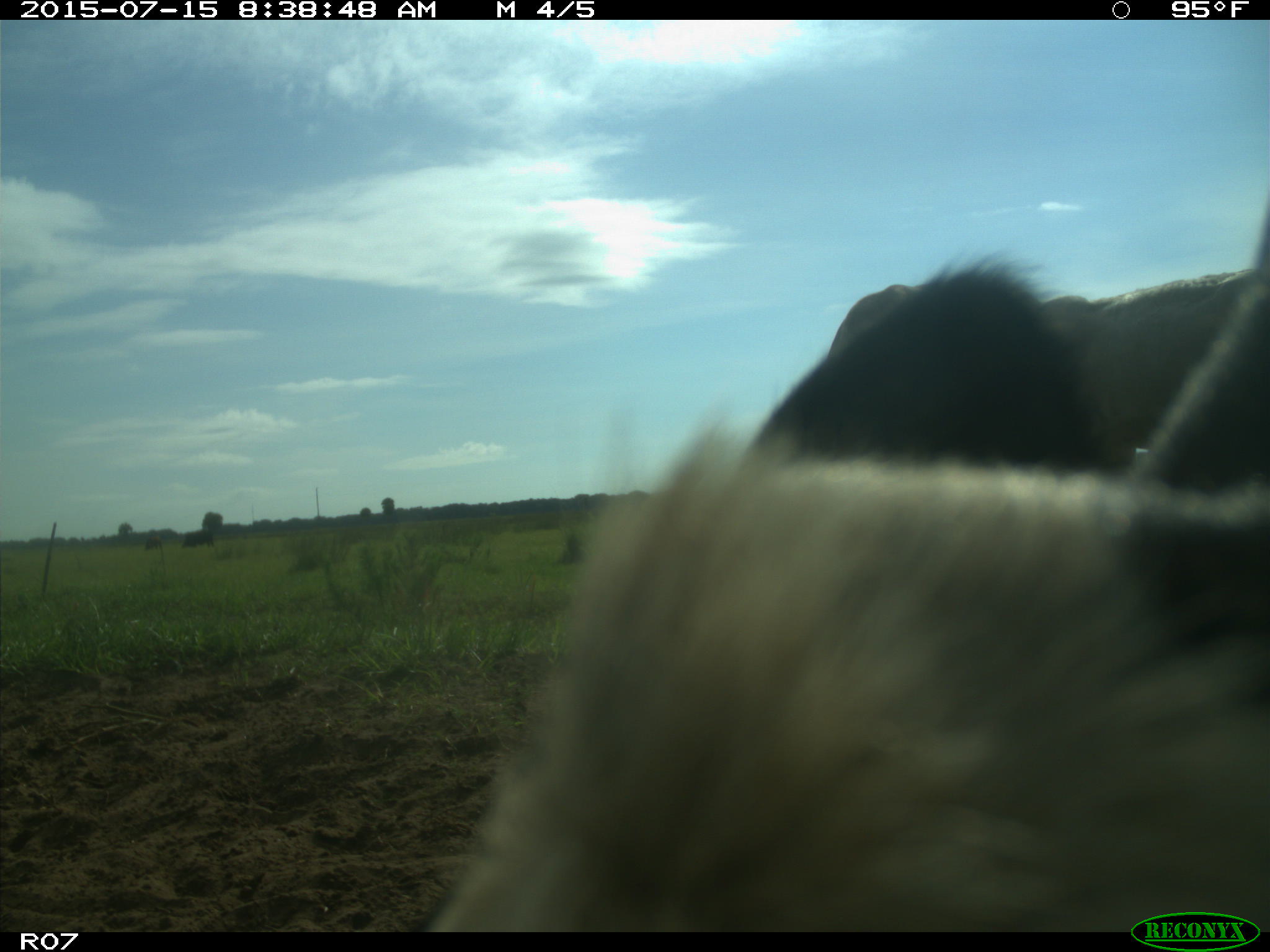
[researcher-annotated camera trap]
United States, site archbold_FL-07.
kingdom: Animalia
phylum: Chordata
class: Mammalia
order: Artiodactyla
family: Bovidae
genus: Bos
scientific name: Bos taurus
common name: domestic cow